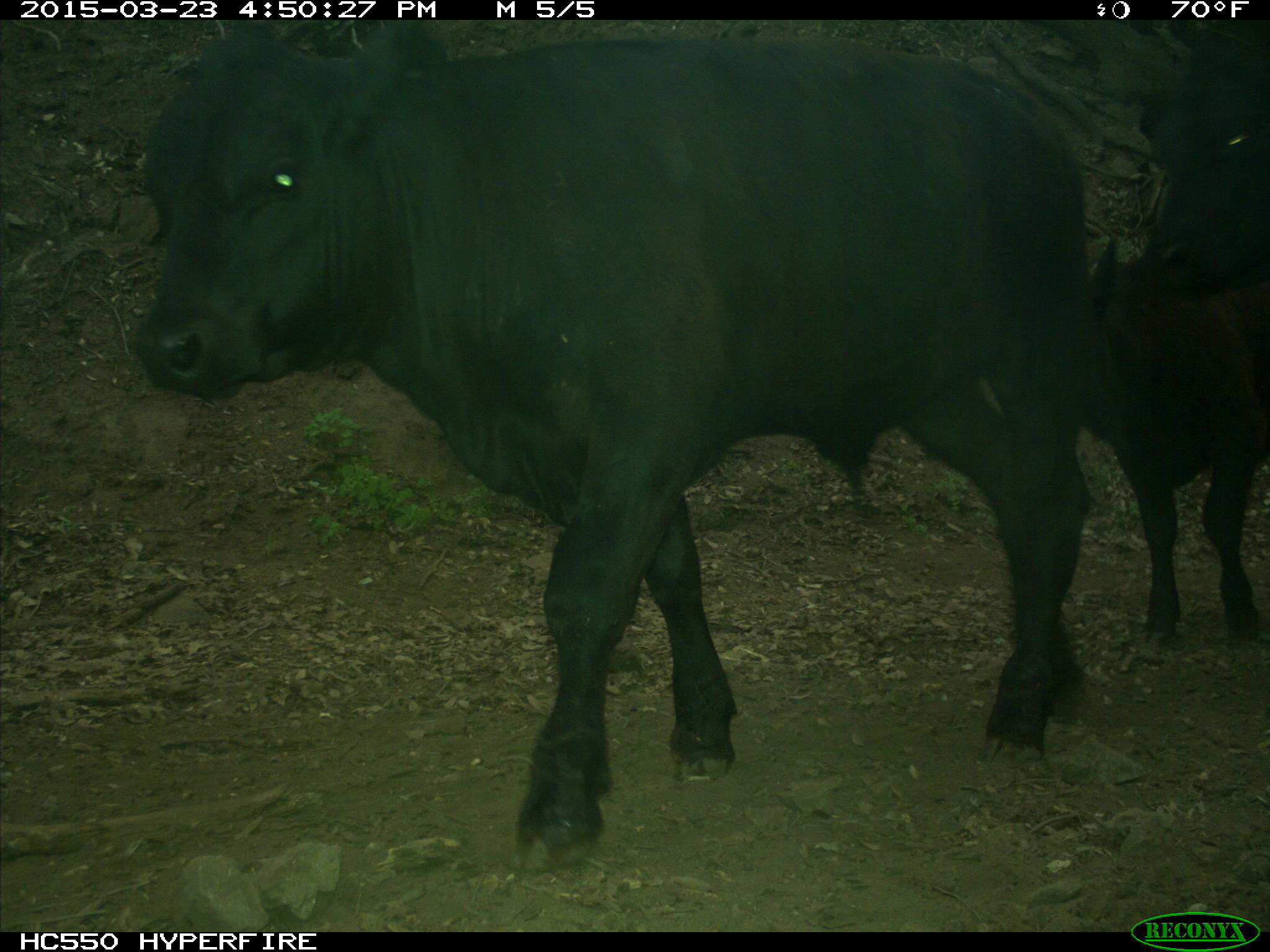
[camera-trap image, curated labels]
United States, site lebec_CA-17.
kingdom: Animalia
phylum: Chordata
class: Mammalia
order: Artiodactyla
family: Bovidae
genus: Bos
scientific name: Bos taurus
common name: domestic cow